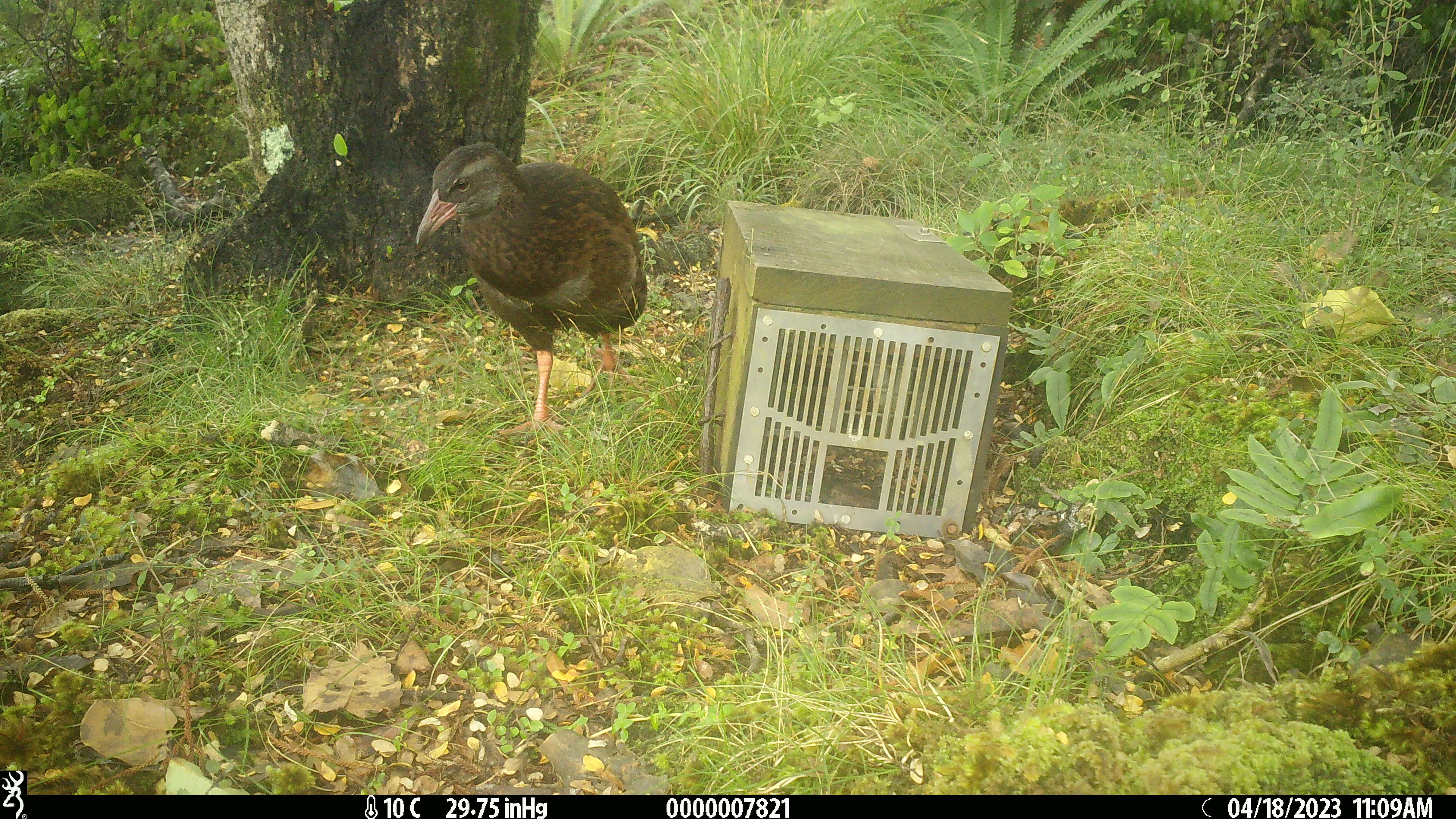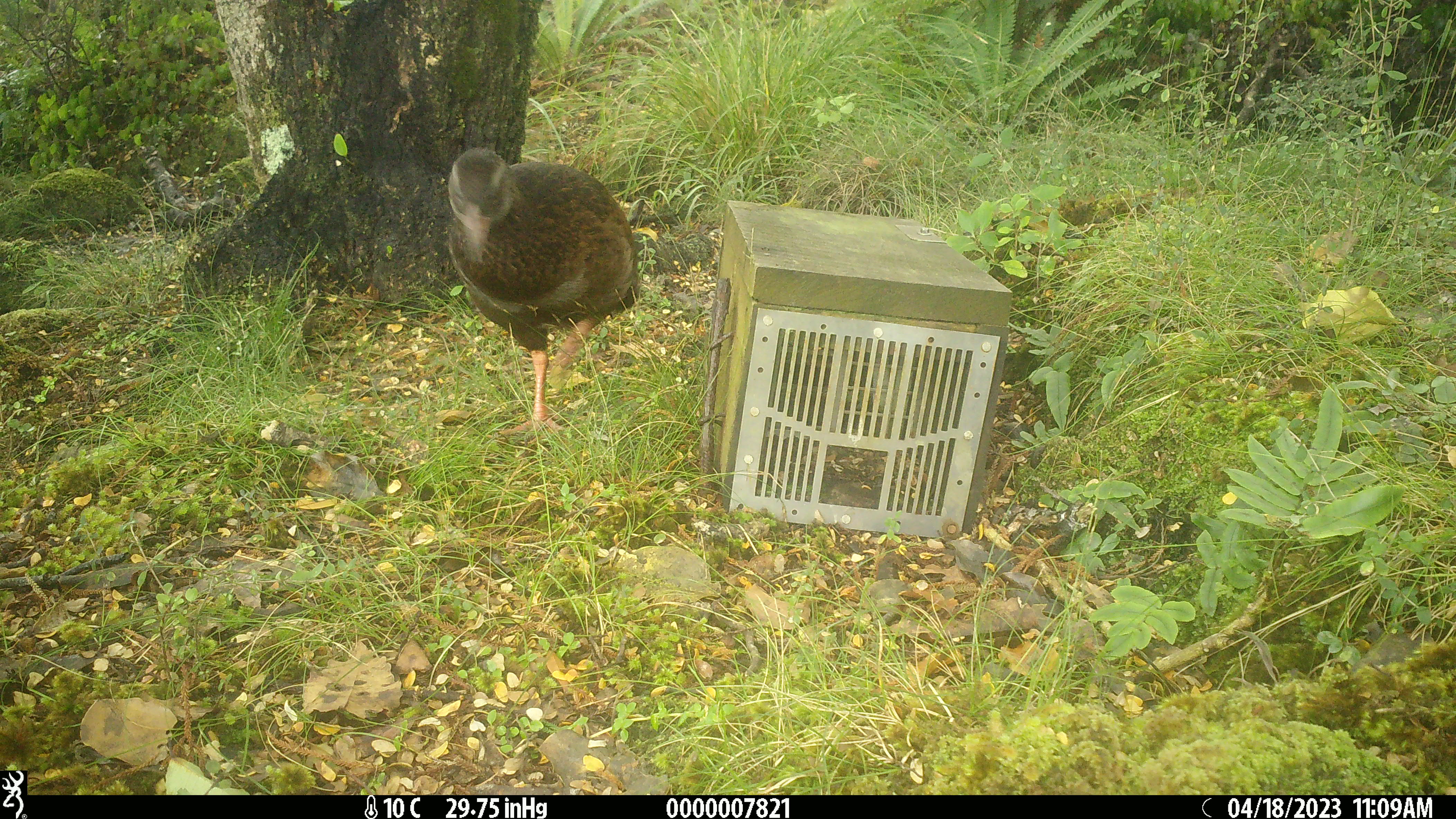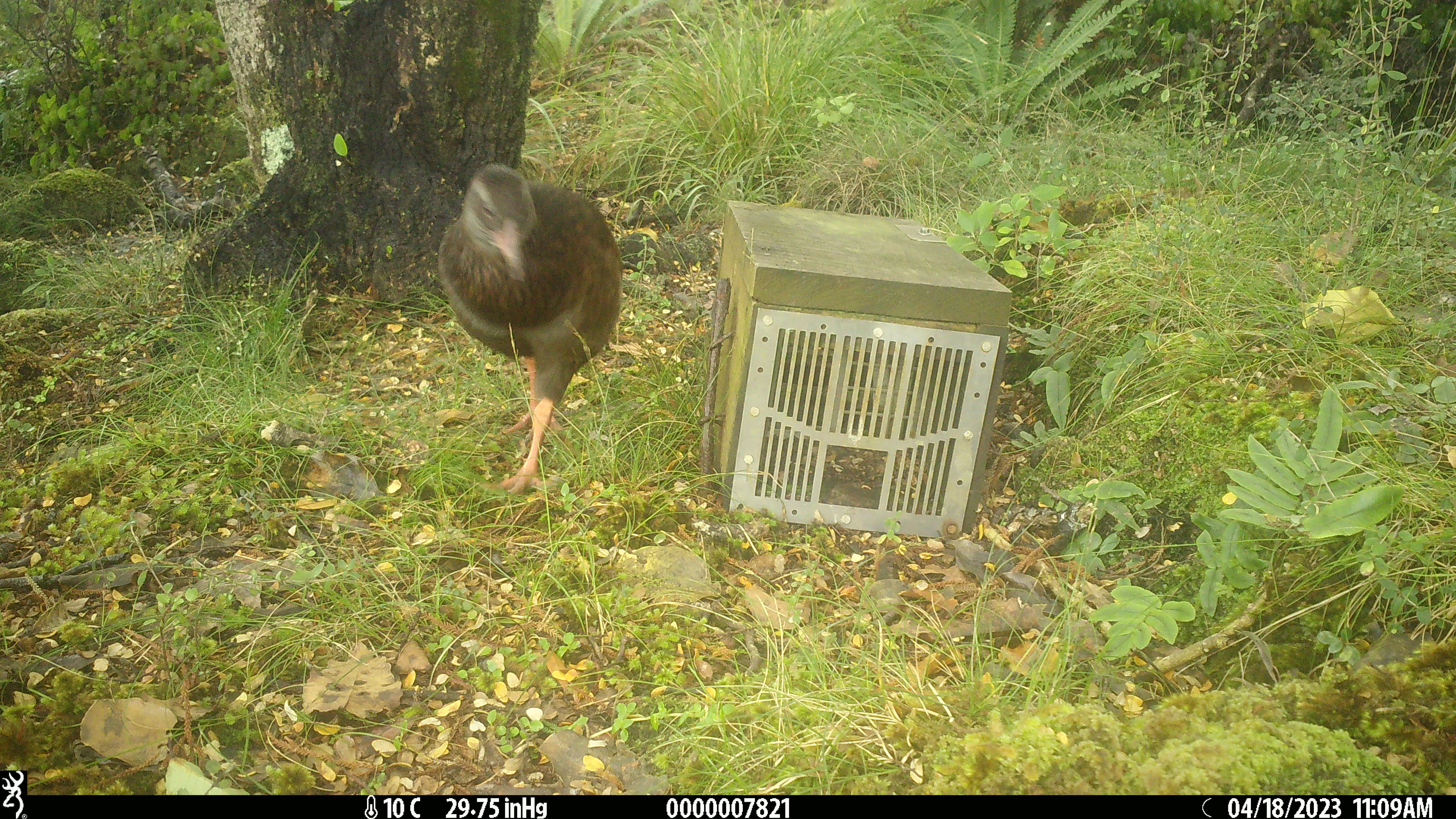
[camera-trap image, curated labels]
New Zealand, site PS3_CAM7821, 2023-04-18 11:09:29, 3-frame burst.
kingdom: Animalia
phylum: Chordata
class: Aves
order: Gruiformes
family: Rallidae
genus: Gallirallus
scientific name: Gallirallus australis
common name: weka